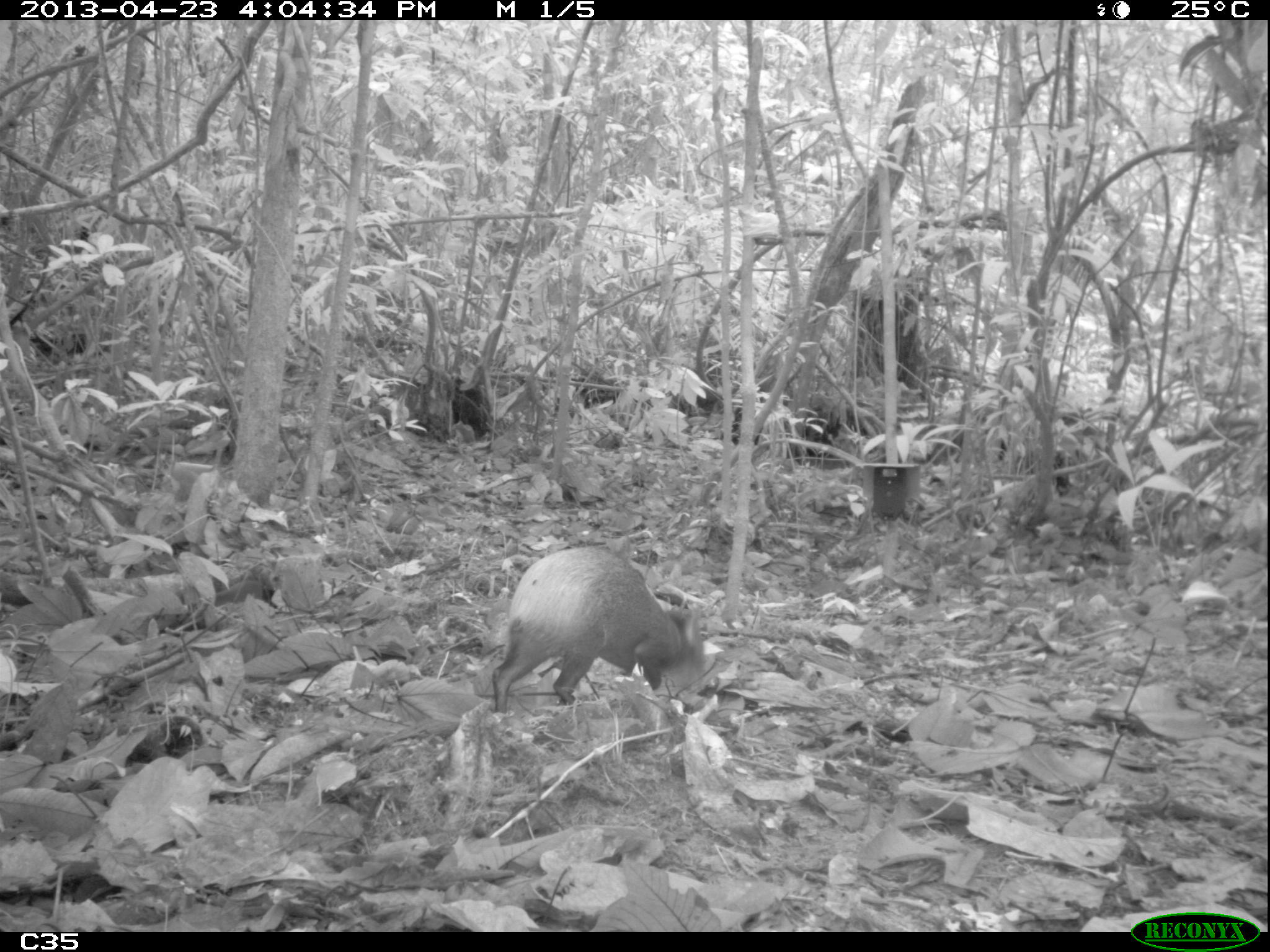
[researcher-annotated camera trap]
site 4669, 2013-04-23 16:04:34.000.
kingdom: Animalia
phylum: Chordata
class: Mammalia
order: Rodentia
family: Dasyproctidae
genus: Dasyprocta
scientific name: Dasyprocta leporina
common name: red-rumped agouti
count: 1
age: adult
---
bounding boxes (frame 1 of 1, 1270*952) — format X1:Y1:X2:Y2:
dasyprocta leporina: 490:547:705:716